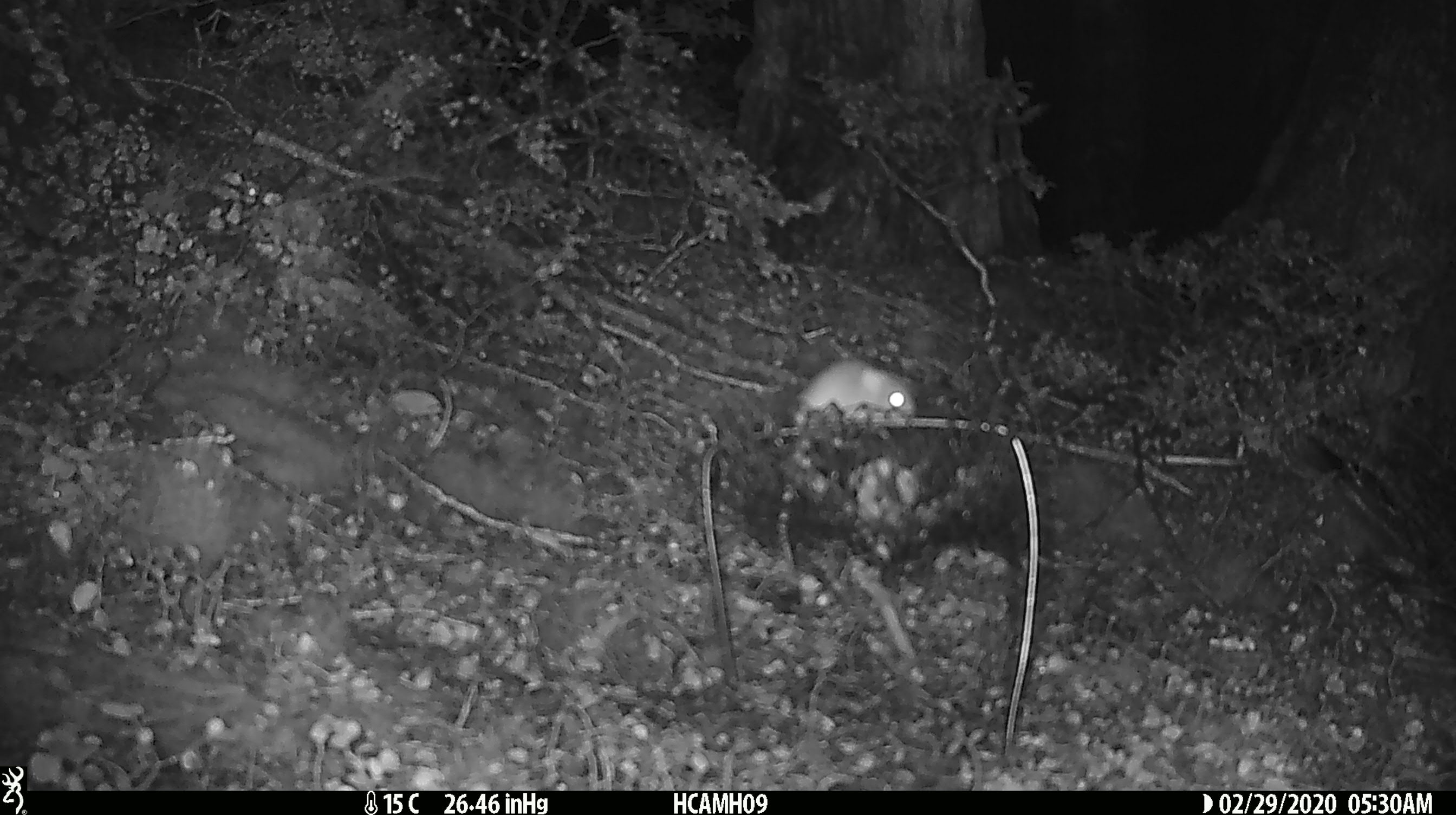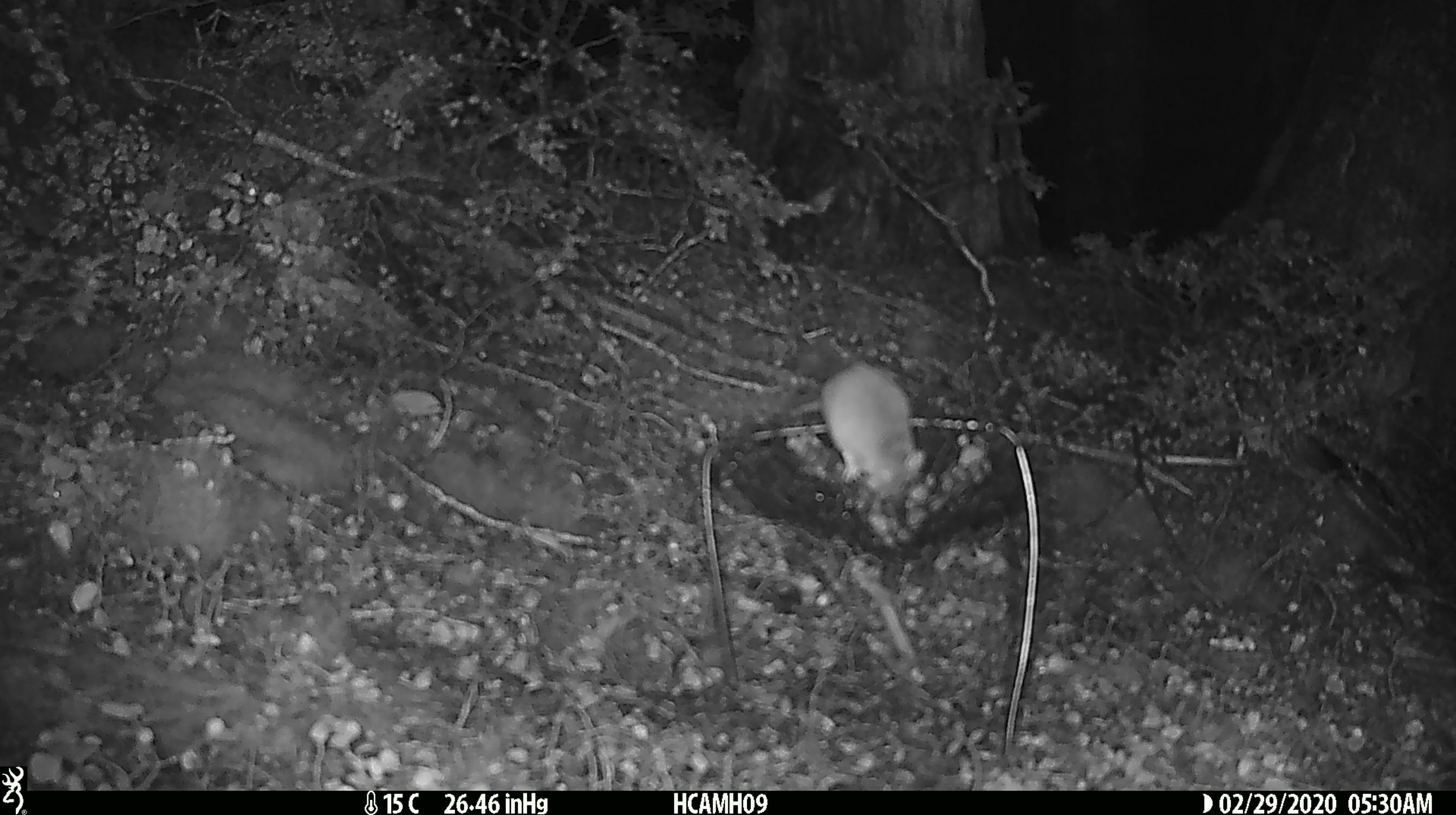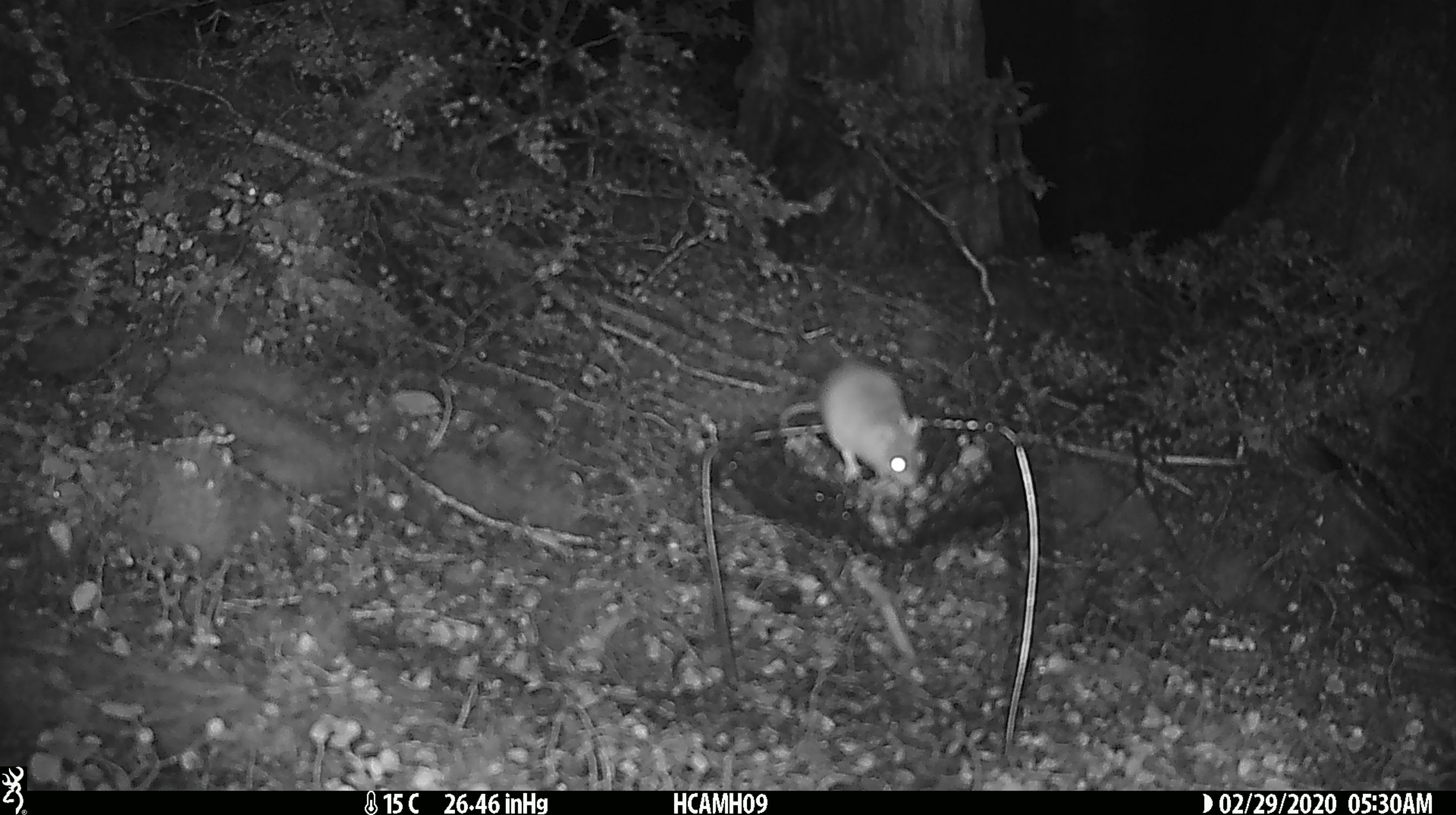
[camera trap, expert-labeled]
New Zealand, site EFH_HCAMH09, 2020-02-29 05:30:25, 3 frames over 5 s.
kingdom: Animalia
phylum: Chordata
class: Mammalia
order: Rodentia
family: Muridae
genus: Mus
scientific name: Mus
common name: mouse